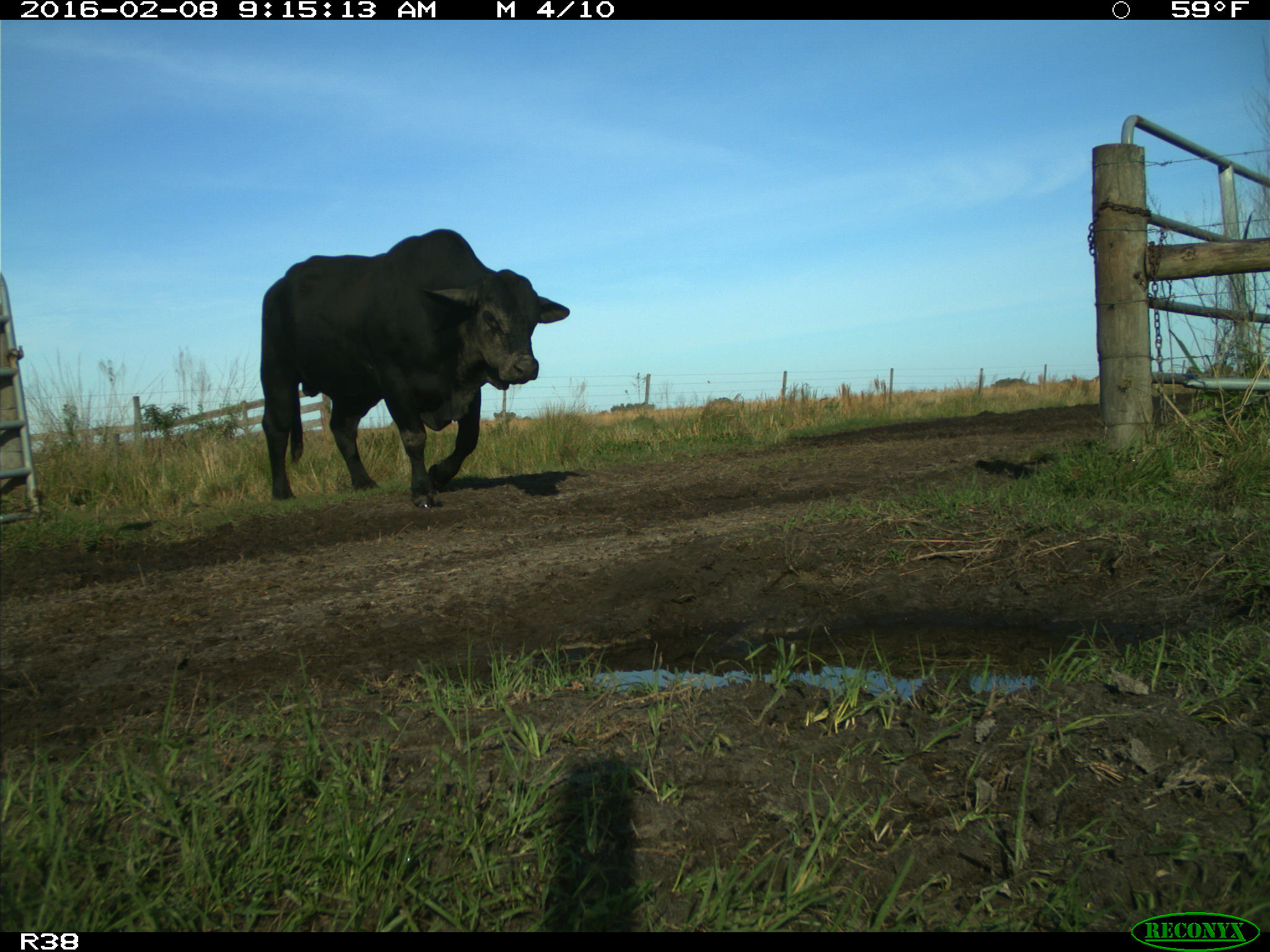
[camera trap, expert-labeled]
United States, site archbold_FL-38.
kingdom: Animalia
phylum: Chordata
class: Mammalia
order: Artiodactyla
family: Bovidae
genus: Bos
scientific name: Bos taurus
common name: domestic cow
Bos taurus (domestic cow).